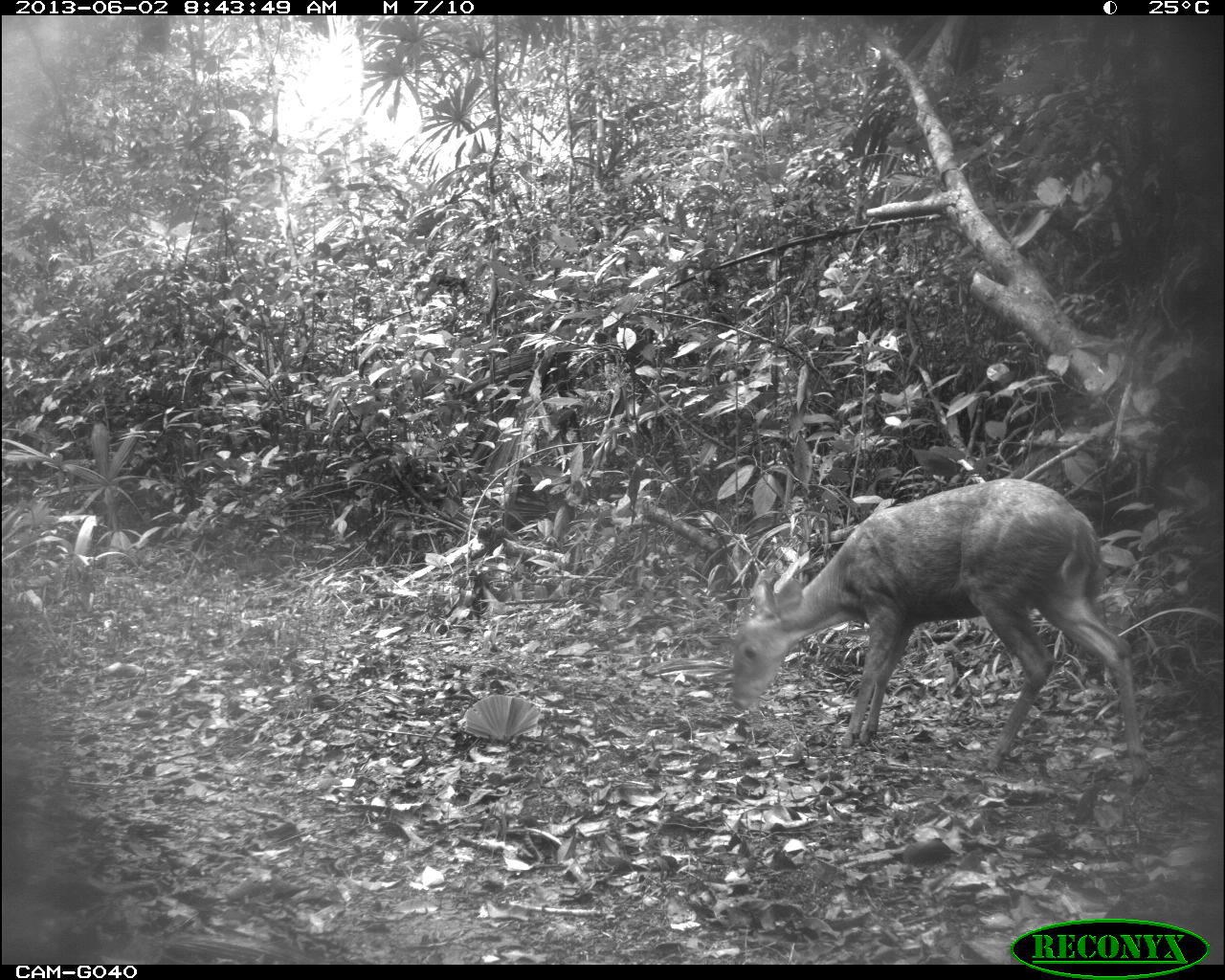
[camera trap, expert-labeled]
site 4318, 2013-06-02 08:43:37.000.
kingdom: Animalia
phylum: Chordata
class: Mammalia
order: Artiodactyla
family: Cervidae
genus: Mazama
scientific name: Mazama temama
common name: central american red brocket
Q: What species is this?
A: Mazama temama (central american red brocket).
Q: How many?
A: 2.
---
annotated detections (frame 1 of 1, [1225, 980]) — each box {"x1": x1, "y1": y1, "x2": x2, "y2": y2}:
mazama temama: {"x1": 730, "y1": 477, "x2": 1152, "y2": 784}